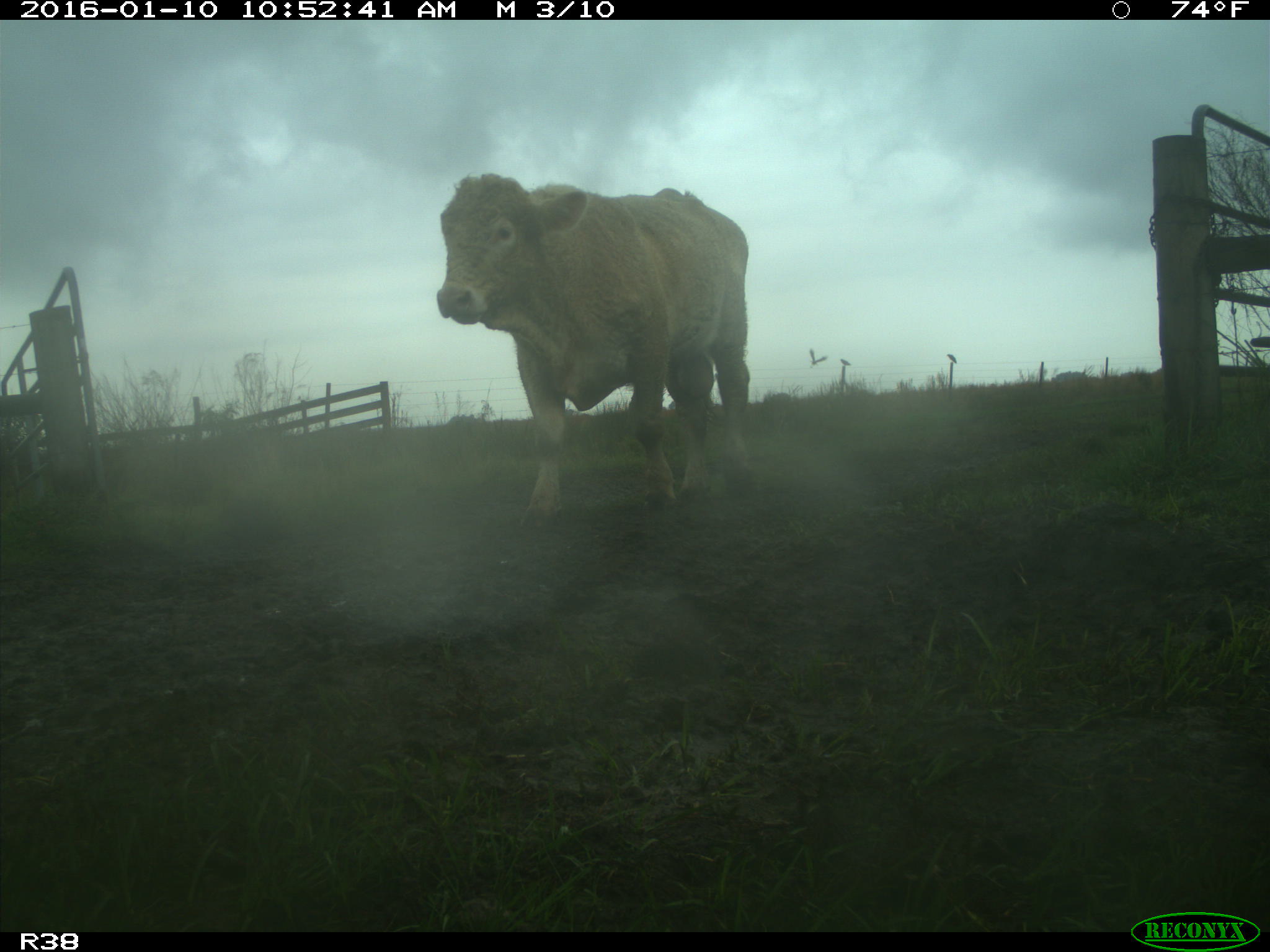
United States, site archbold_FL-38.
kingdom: Animalia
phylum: Chordata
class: Mammalia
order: Artiodactyla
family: Bovidae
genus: Bos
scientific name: Bos taurus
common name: domestic cow